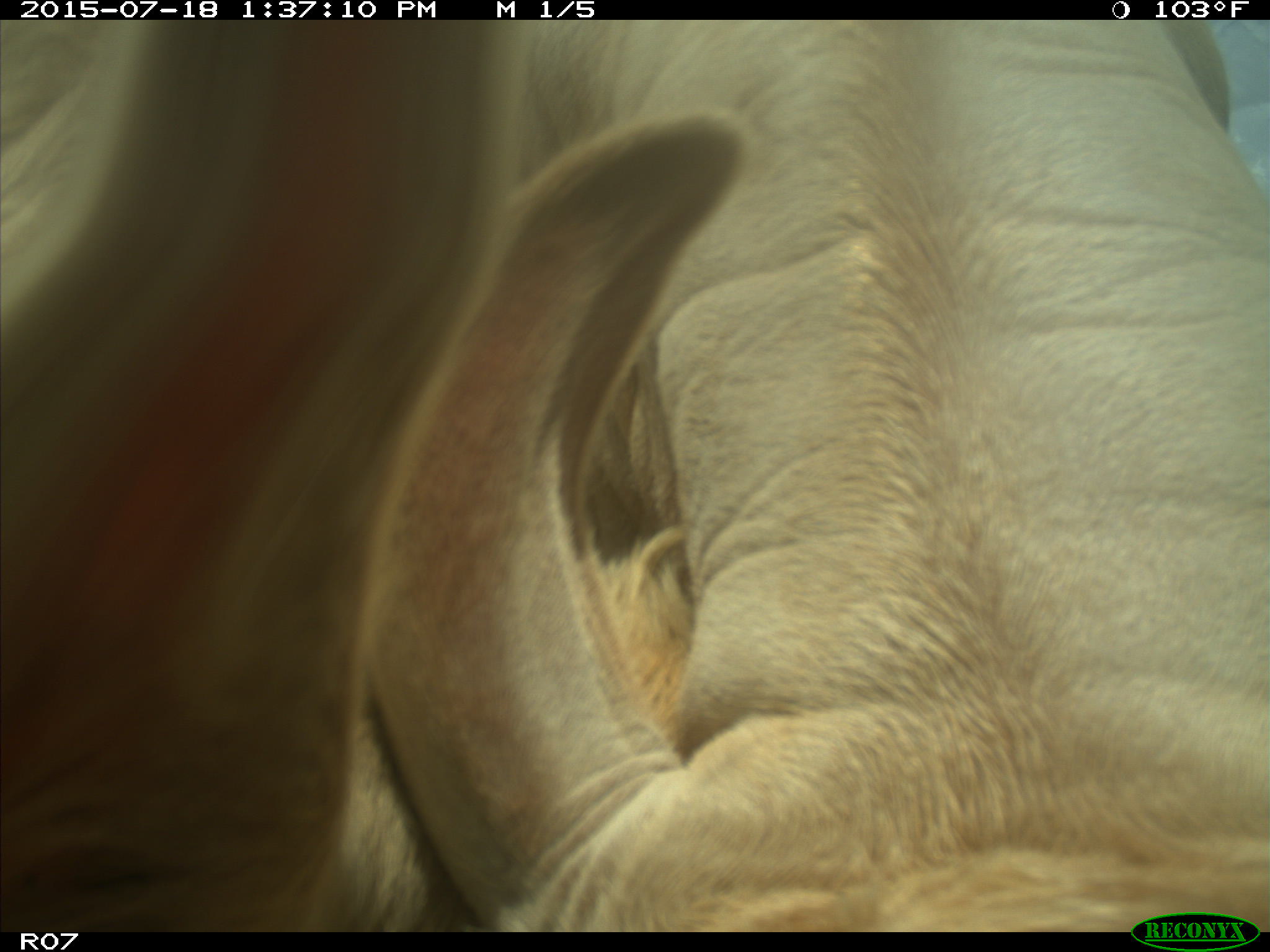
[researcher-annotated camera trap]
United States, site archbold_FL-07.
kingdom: Animalia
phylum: Chordata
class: Mammalia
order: Artiodactyla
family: Bovidae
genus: Bos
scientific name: Bos taurus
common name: domestic cow